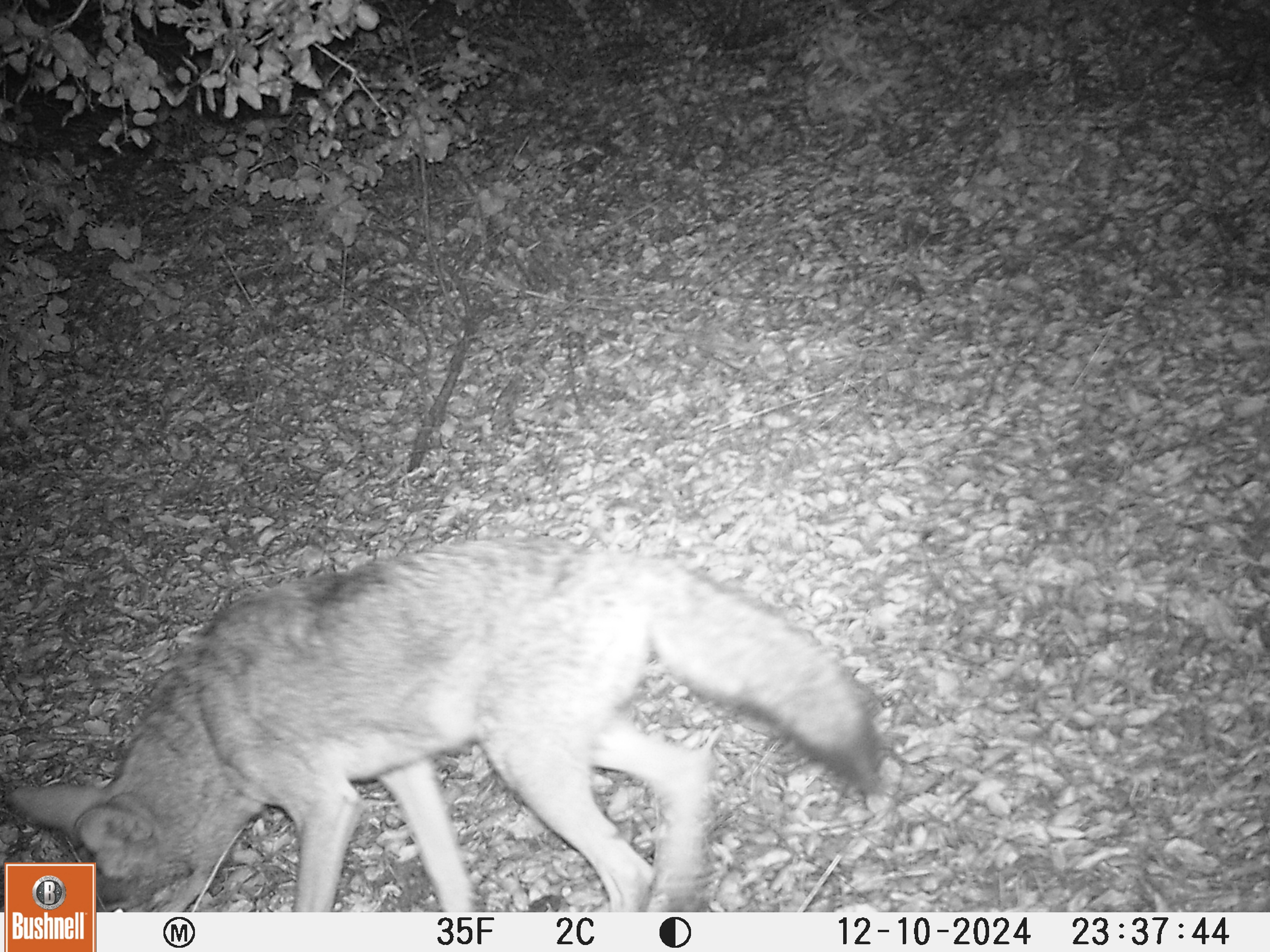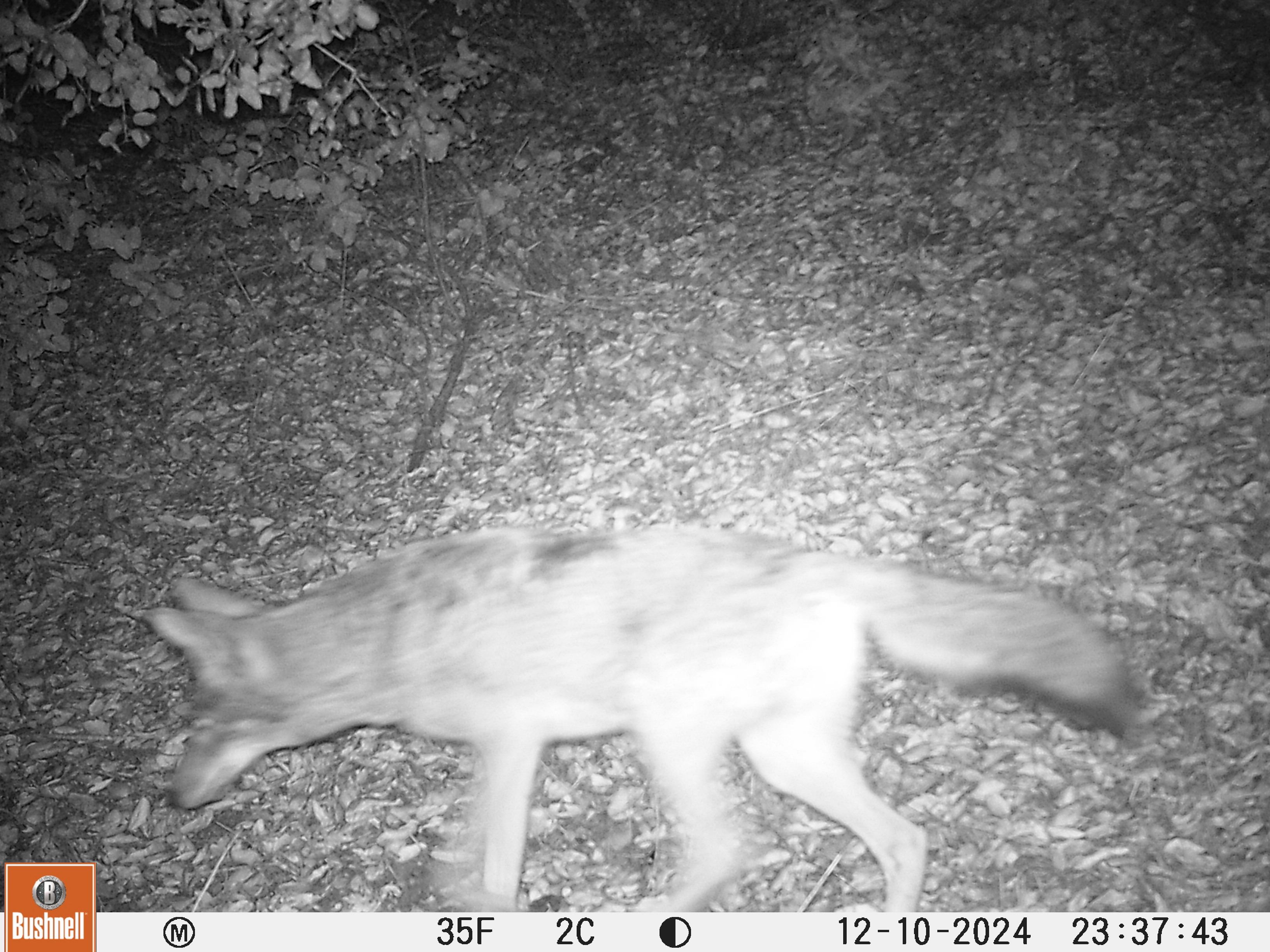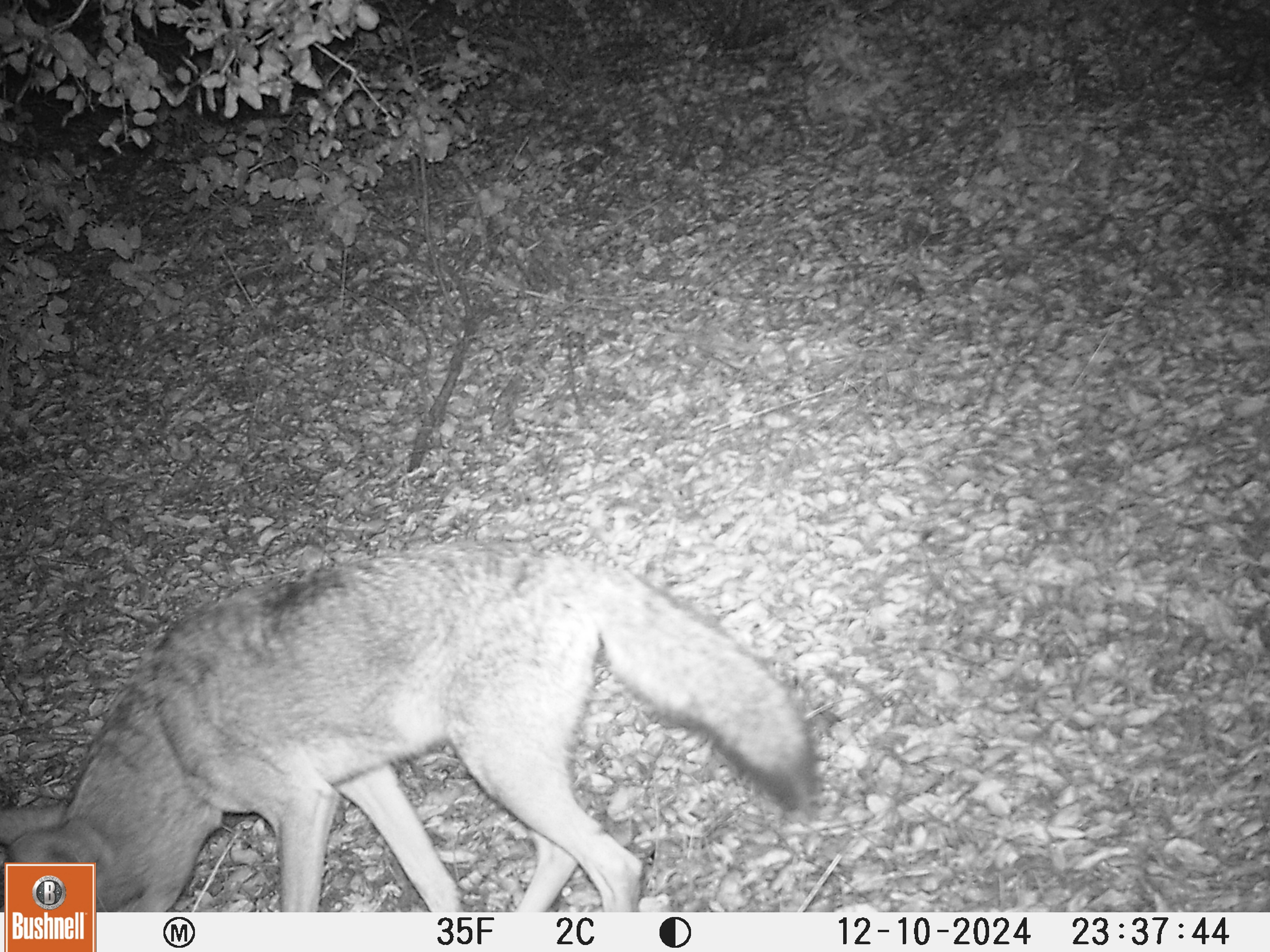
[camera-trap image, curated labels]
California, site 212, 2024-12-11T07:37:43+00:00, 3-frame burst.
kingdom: Animalia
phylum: Chordata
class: Mammalia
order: Carnivora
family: Canidae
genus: Canis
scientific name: Canis latrans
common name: coyote